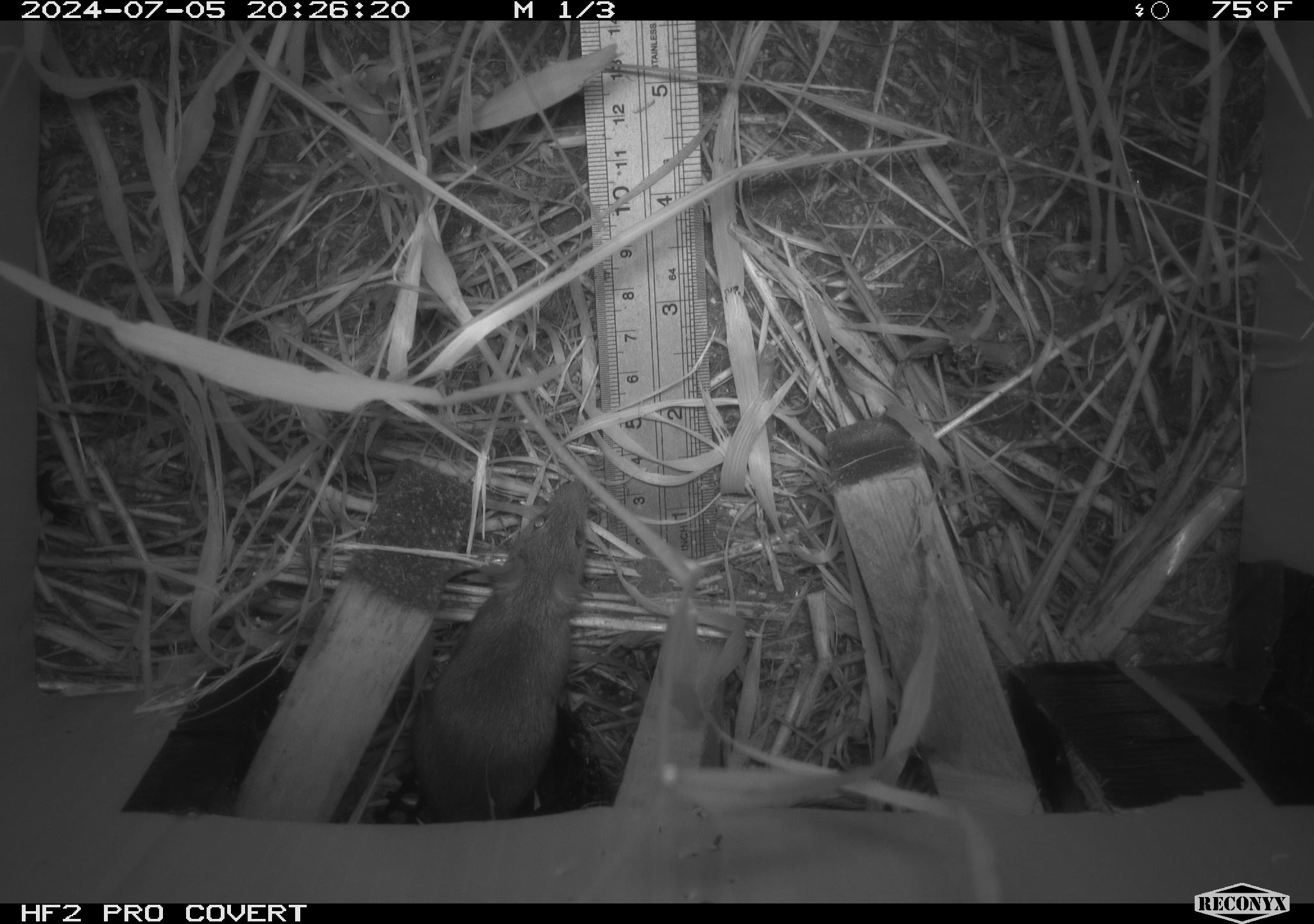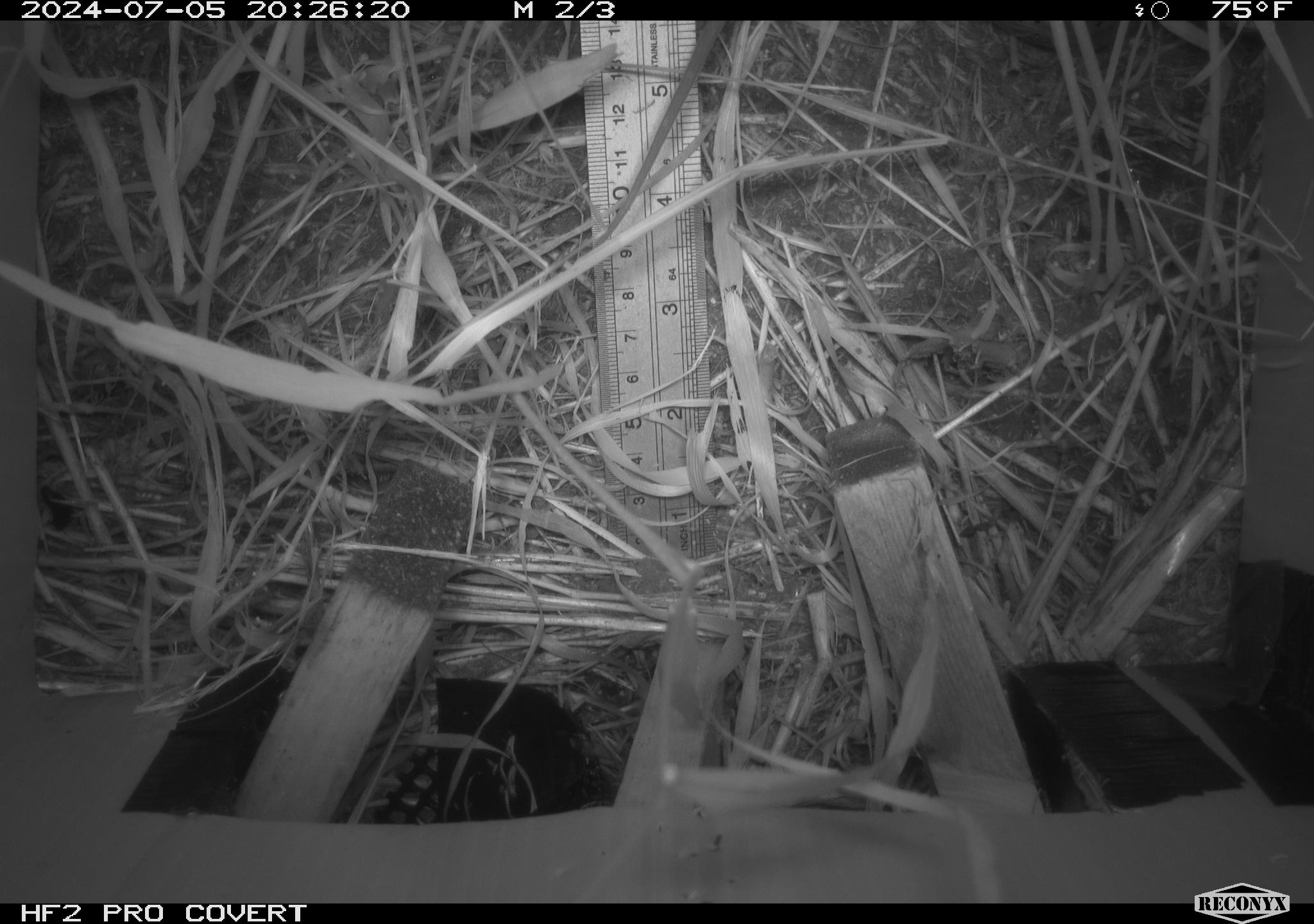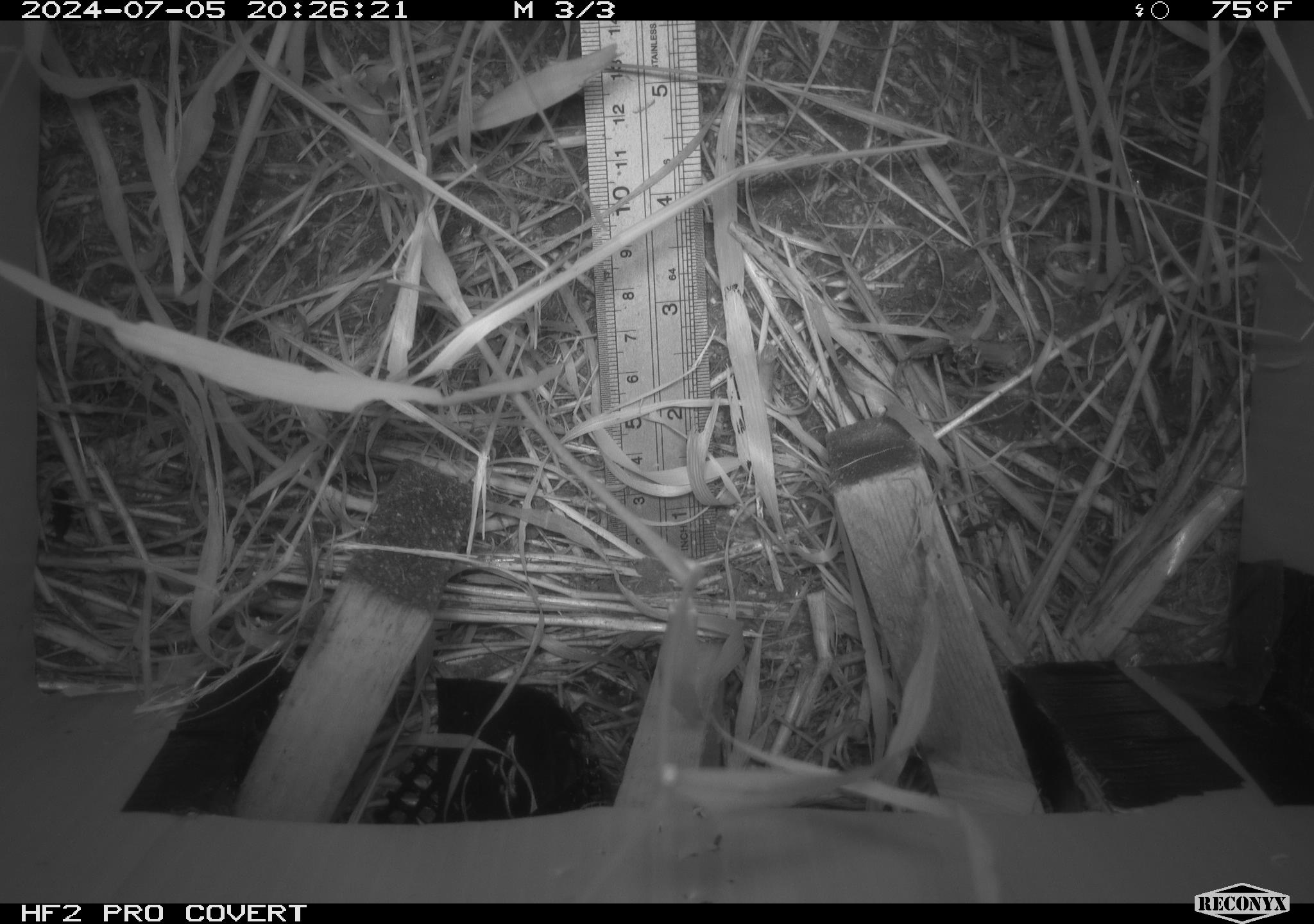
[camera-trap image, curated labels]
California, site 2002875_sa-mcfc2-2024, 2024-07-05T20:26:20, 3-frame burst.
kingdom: Animalia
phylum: Chordata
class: Mammalia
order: Rodentia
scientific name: Rodentia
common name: rodent